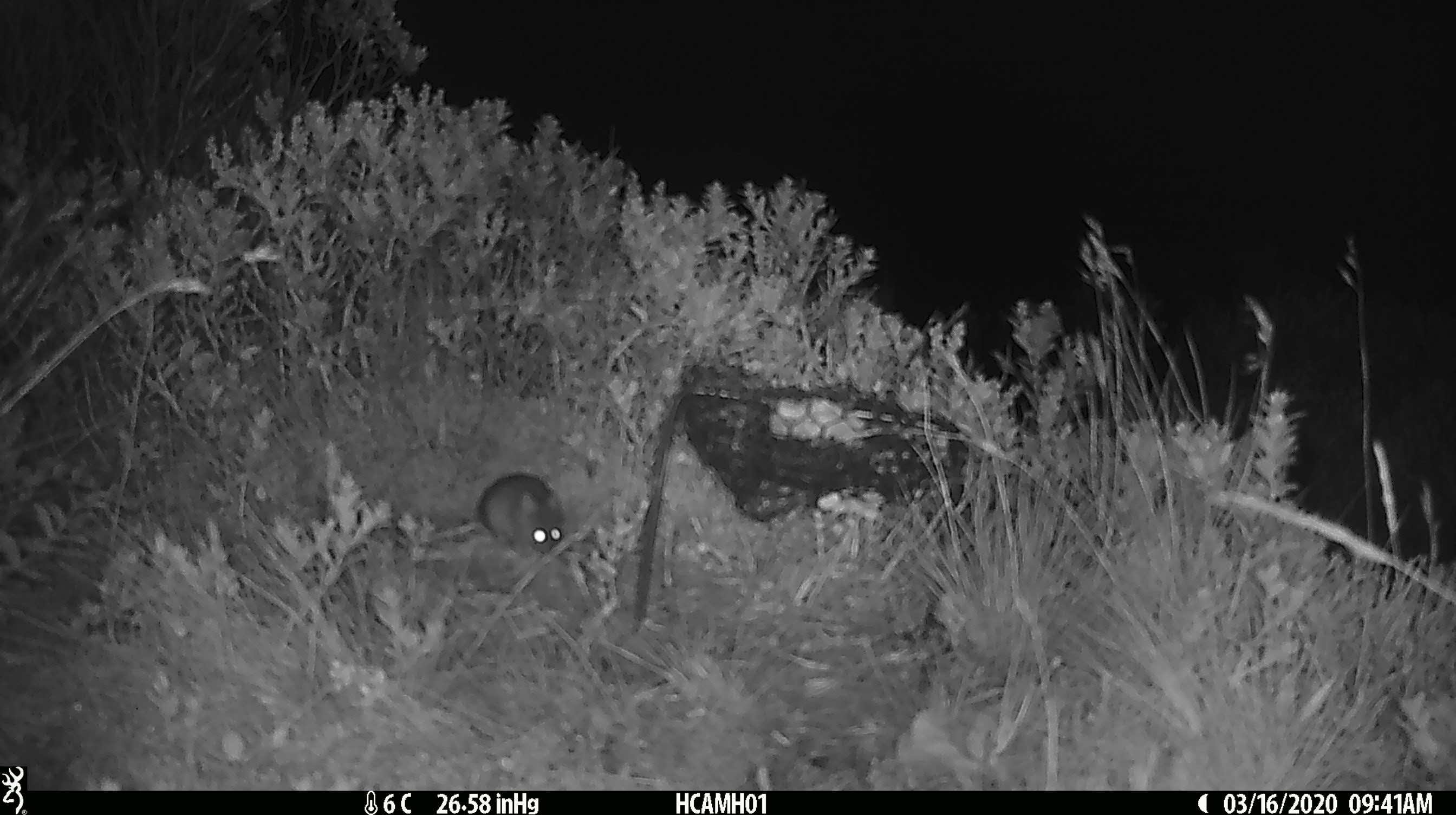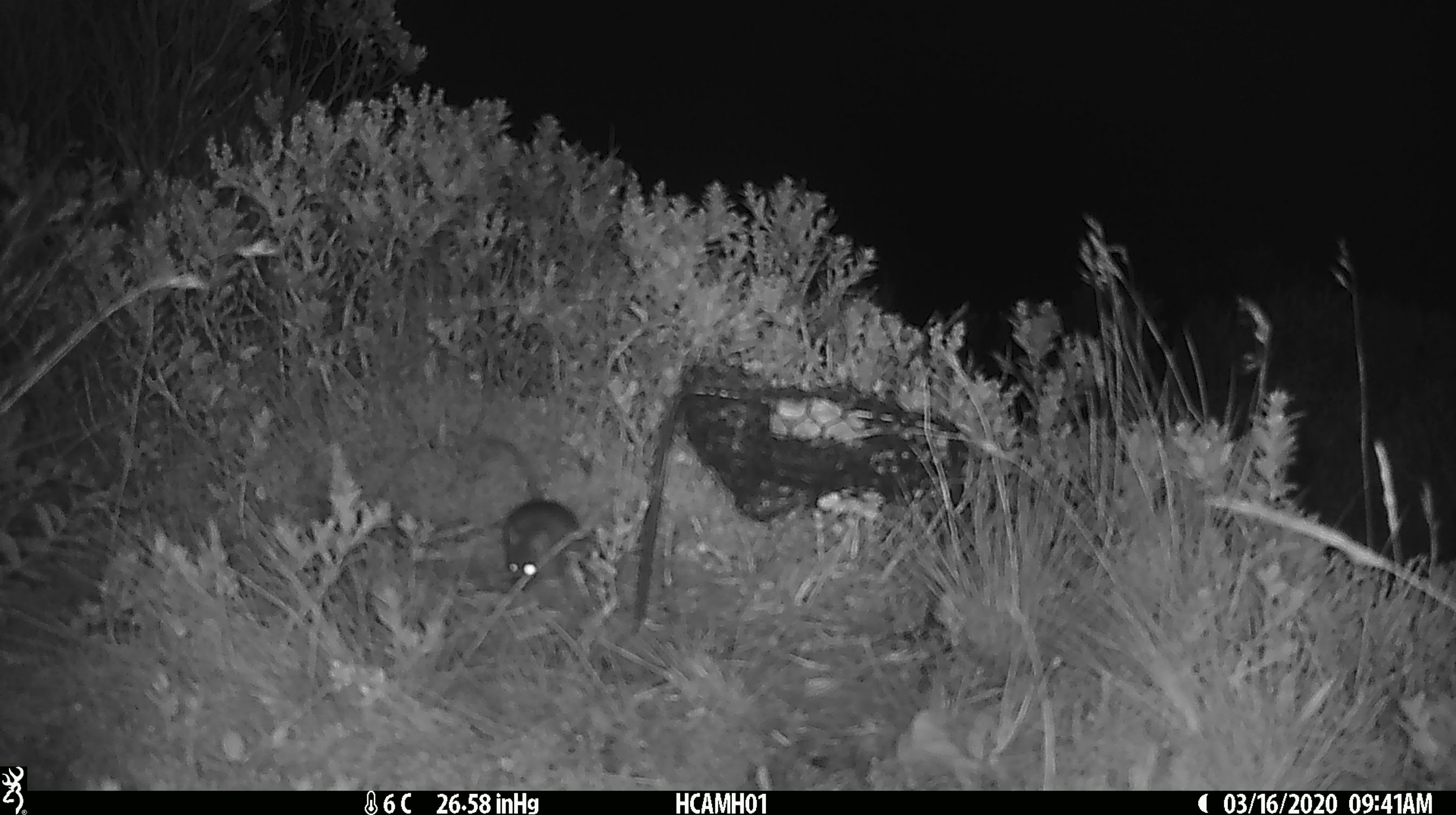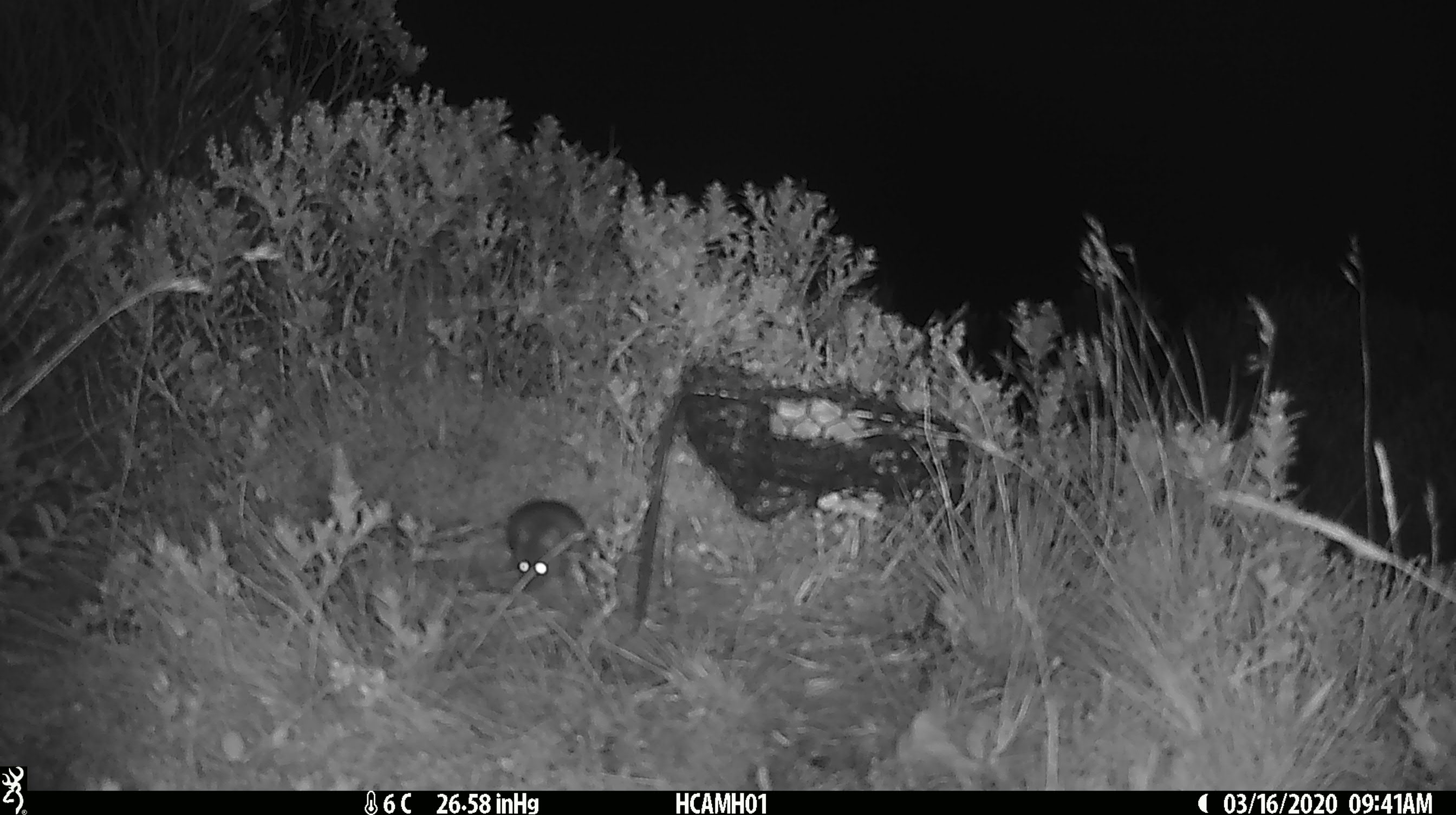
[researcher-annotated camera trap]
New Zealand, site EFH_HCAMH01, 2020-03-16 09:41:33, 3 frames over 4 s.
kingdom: Animalia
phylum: Chordata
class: Mammalia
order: Rodentia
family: Muridae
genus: Mus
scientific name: Mus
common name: mouse